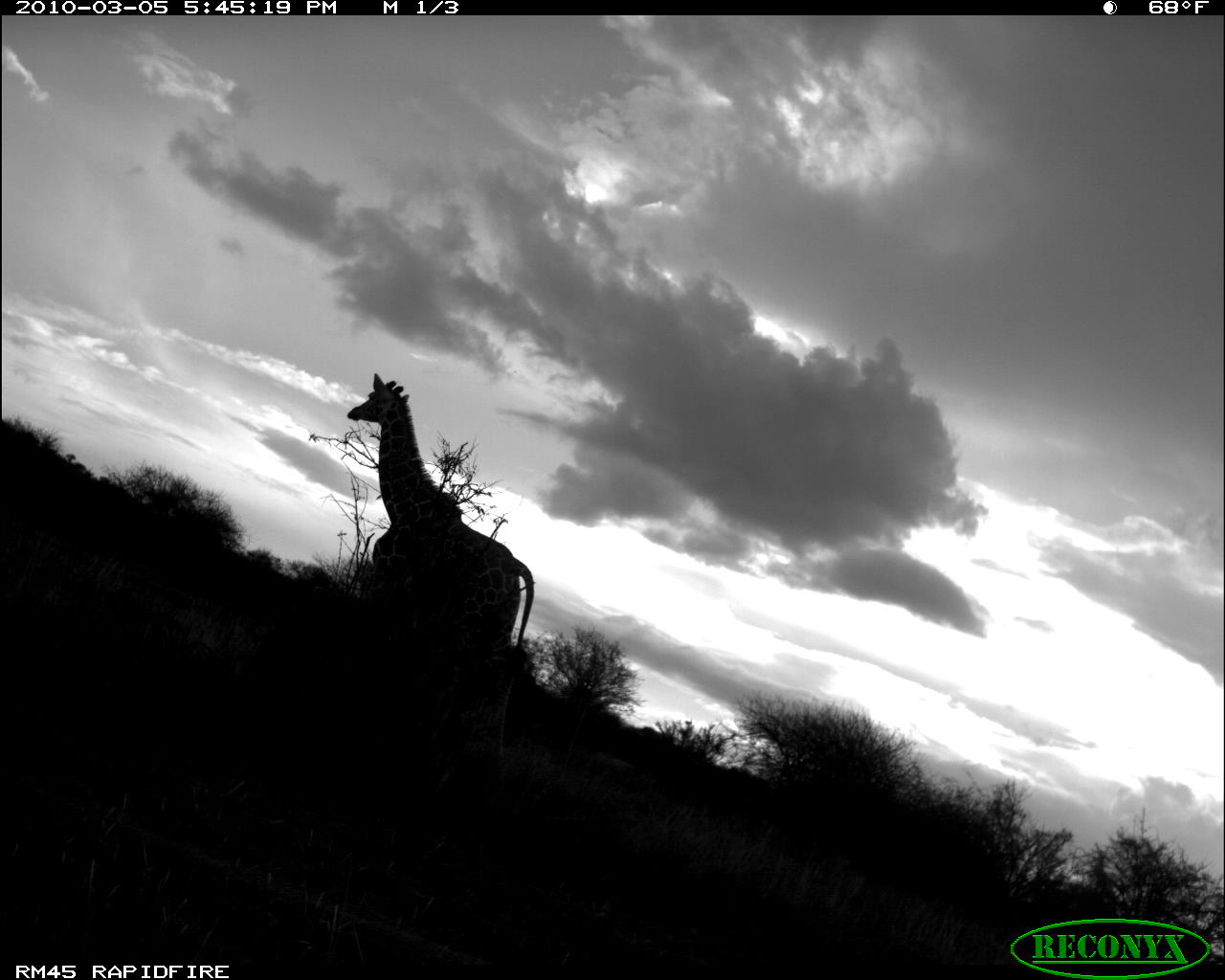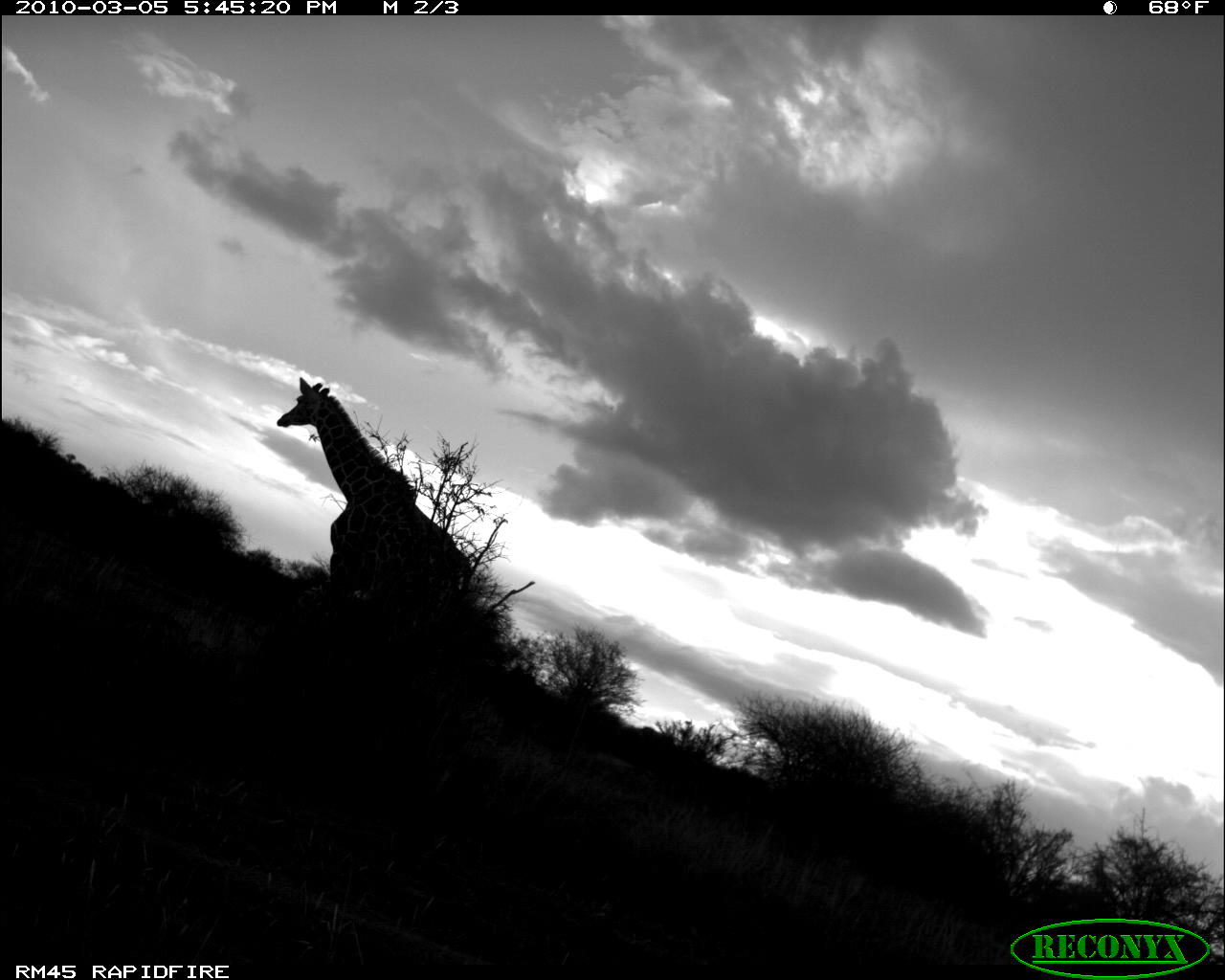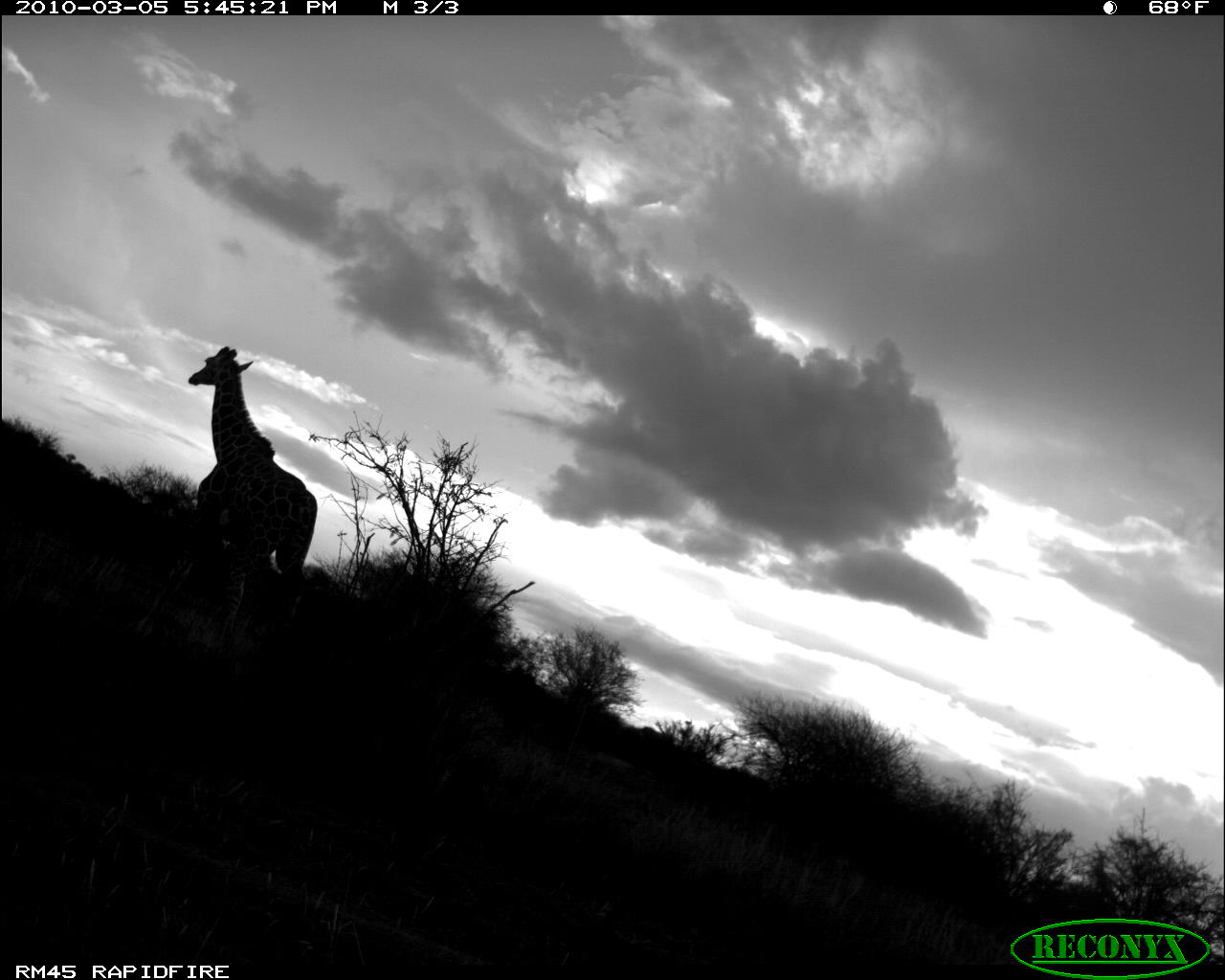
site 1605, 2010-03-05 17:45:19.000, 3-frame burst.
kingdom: Animalia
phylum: Chordata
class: Mammalia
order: Artiodactyla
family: Giraffidae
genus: Giraffa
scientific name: Giraffa camelopardalis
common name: giraffe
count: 1